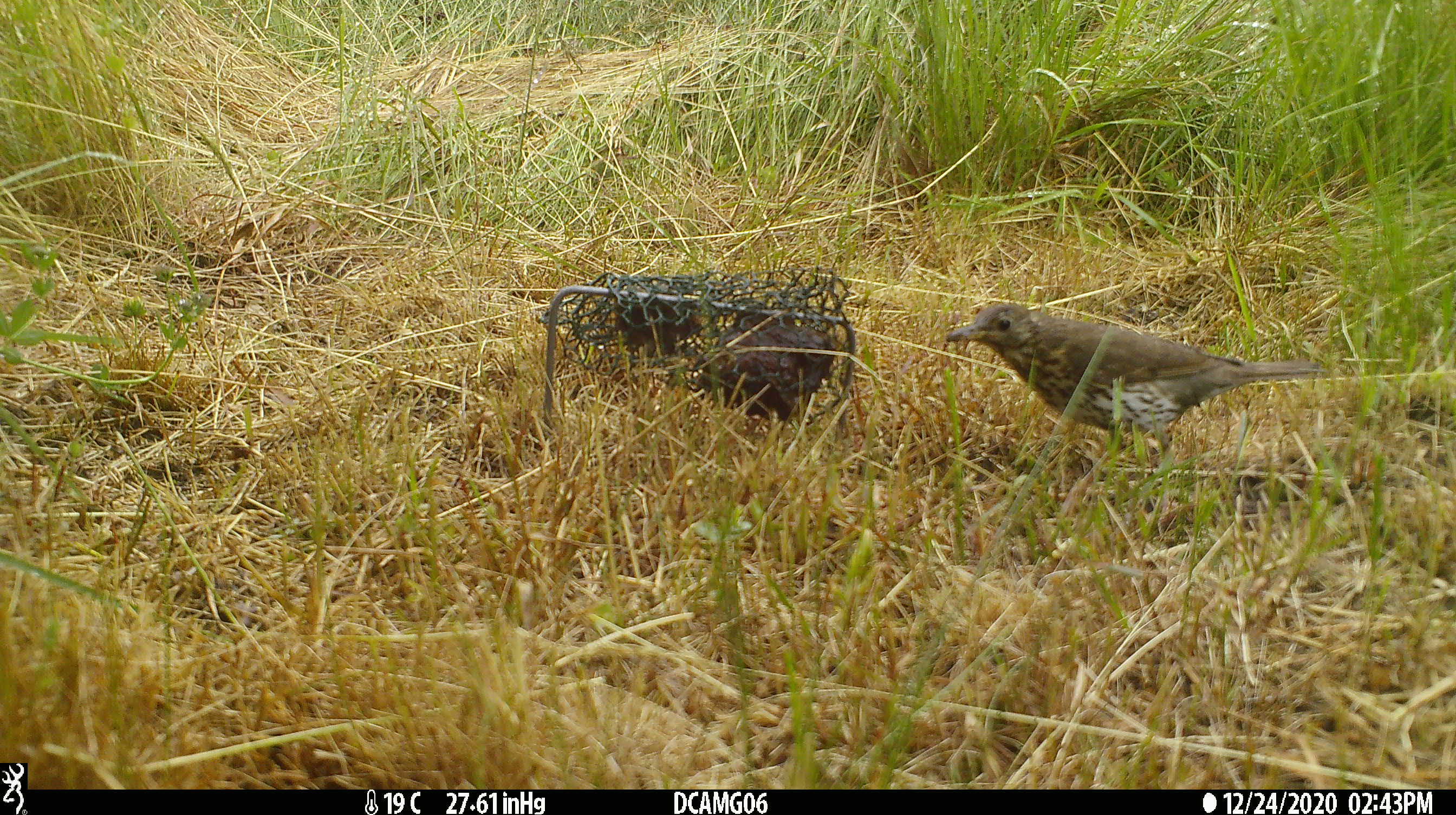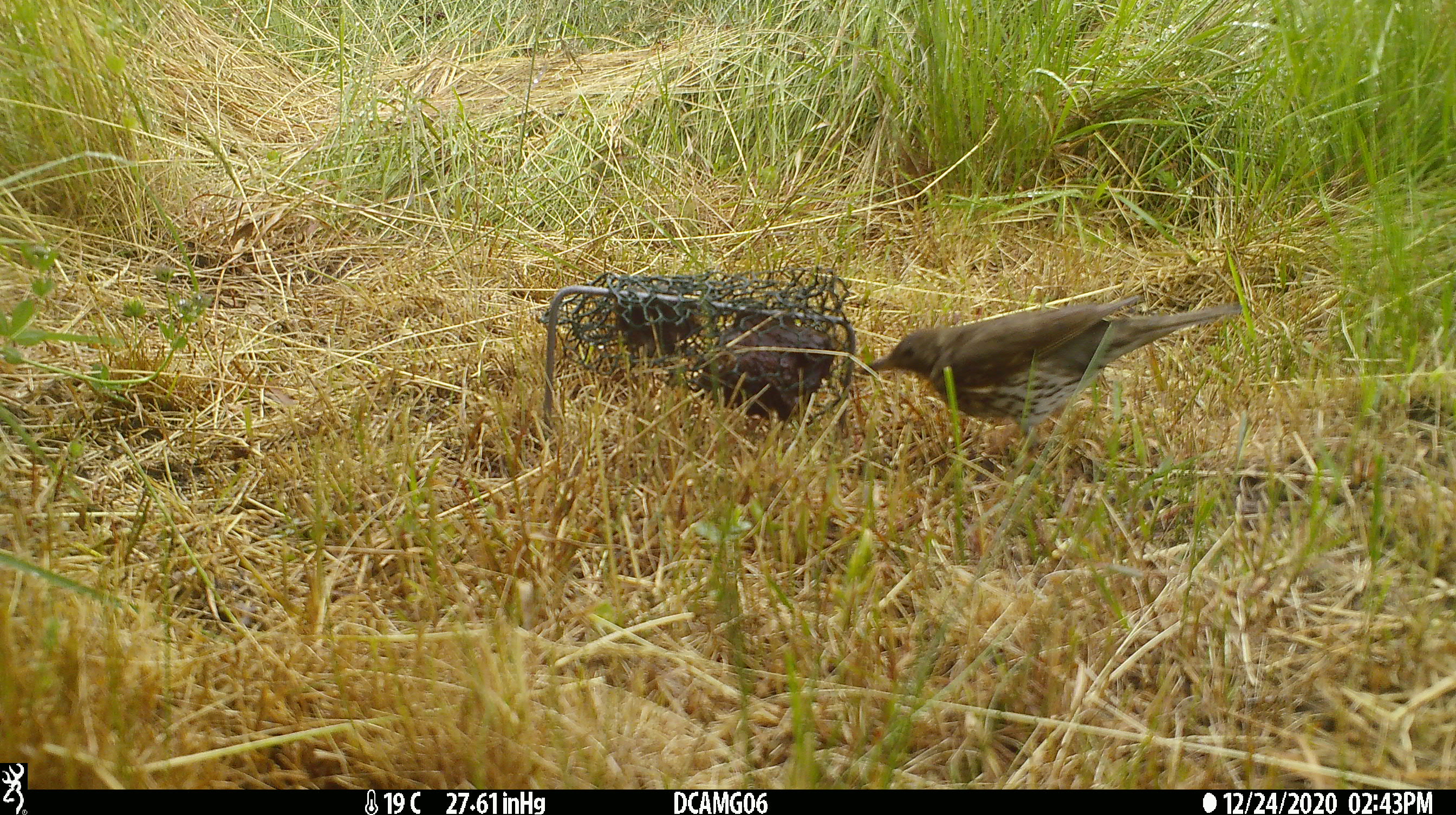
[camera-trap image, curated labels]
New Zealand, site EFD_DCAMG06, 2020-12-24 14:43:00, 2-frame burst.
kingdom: Animalia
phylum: Chordata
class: Aves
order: Passeriformes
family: Turdidae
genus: Turdus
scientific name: Turdus philomelos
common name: song thrush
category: thrush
Thrush (song thrush) (Turdus philomelos).